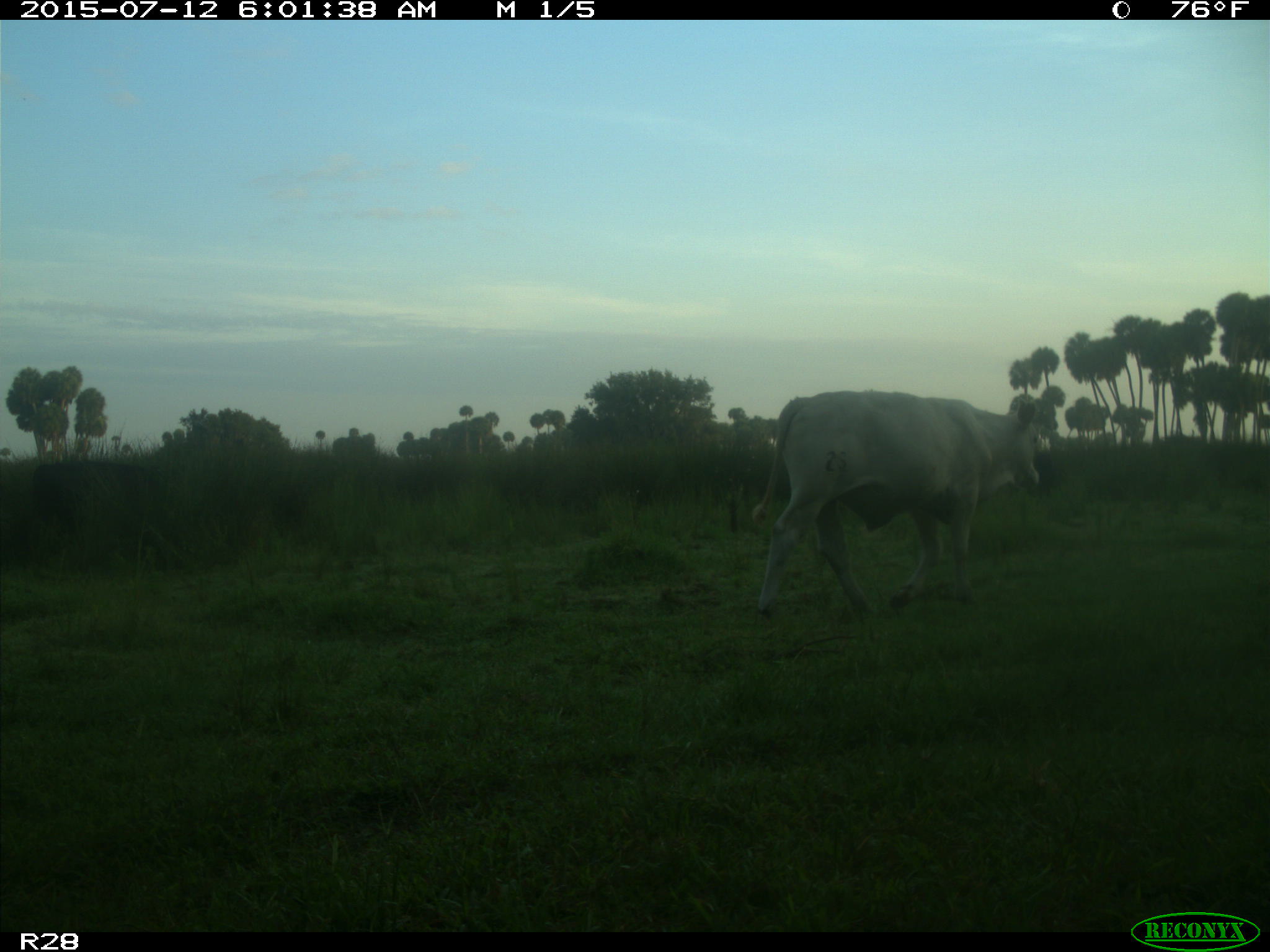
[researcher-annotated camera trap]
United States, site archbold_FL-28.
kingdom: Animalia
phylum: Chordata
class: Mammalia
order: Artiodactyla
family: Bovidae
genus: Bos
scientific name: Bos taurus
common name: domestic cow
Bos taurus (domestic cow).